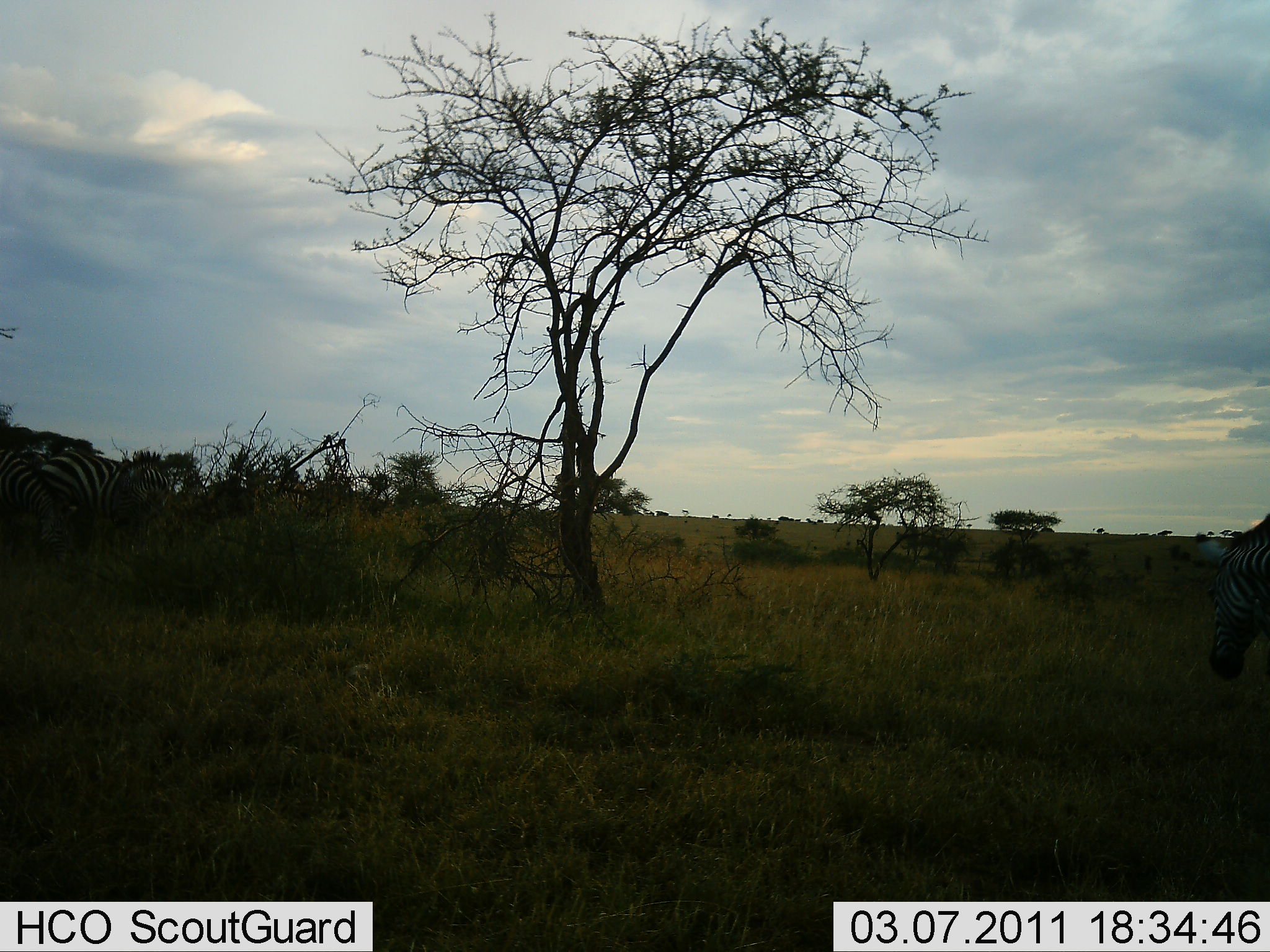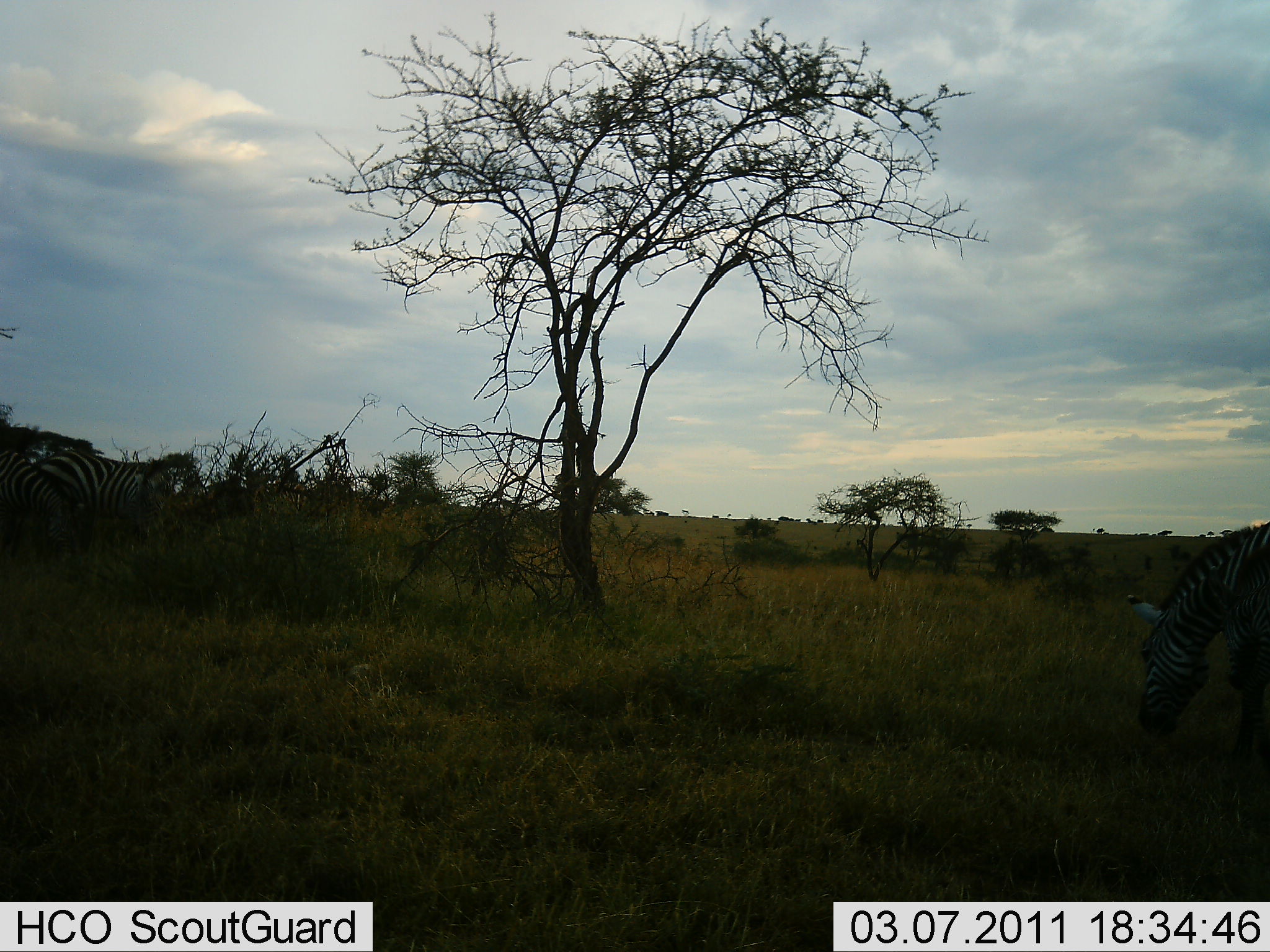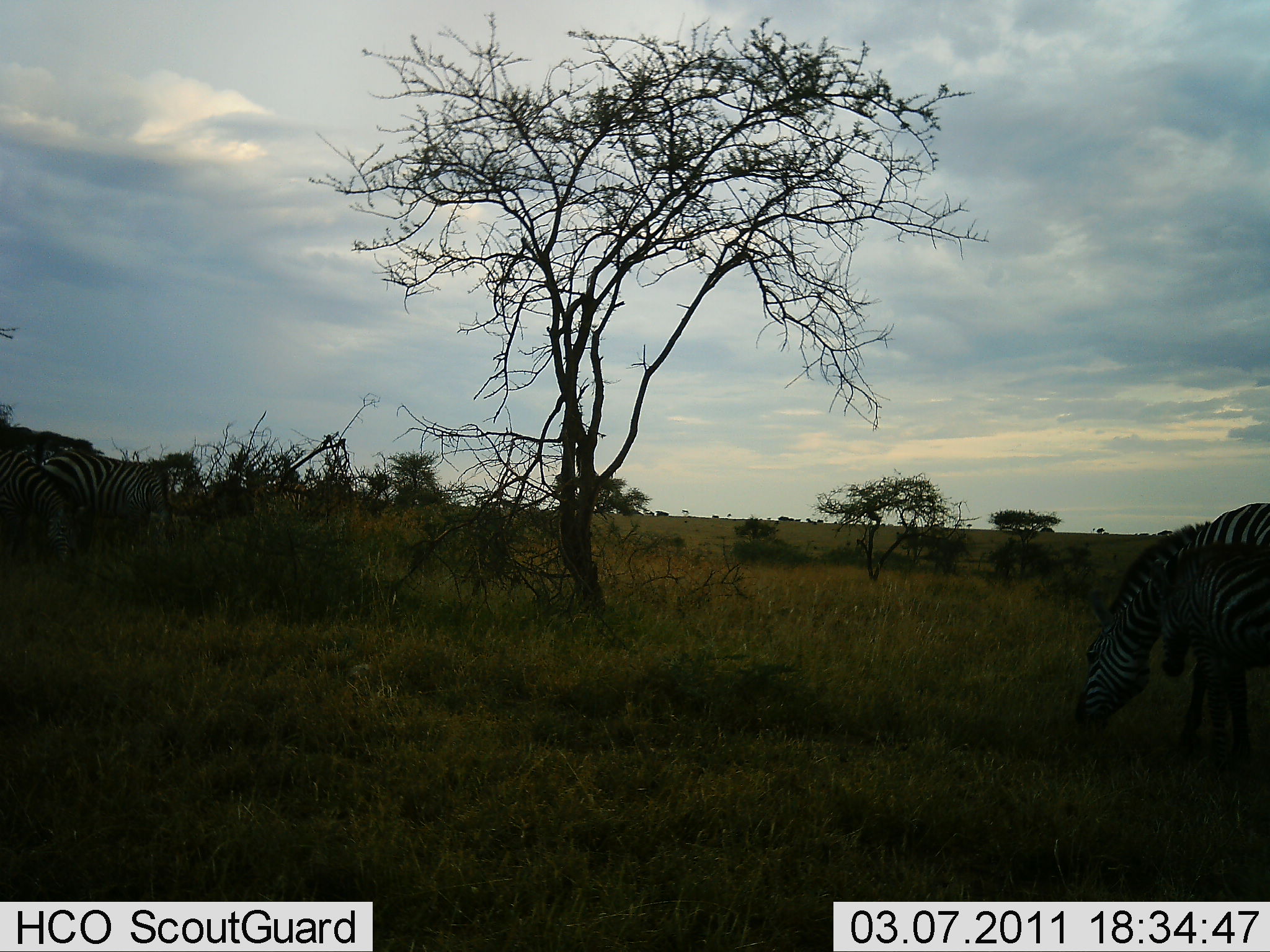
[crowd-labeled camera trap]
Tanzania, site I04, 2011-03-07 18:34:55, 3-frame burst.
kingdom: Animalia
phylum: Chordata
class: Mammalia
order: Perissodactyla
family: Equidae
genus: Equus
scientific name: Equus quagga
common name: plains zebra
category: zebra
Zebra (plains zebra) (Equus quagga), count 3. Behavior (volunteer vote fractions): standing 42%, resting 0%, moving 42%, interacting 0%. Young present (vote fraction): 25%. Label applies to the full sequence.